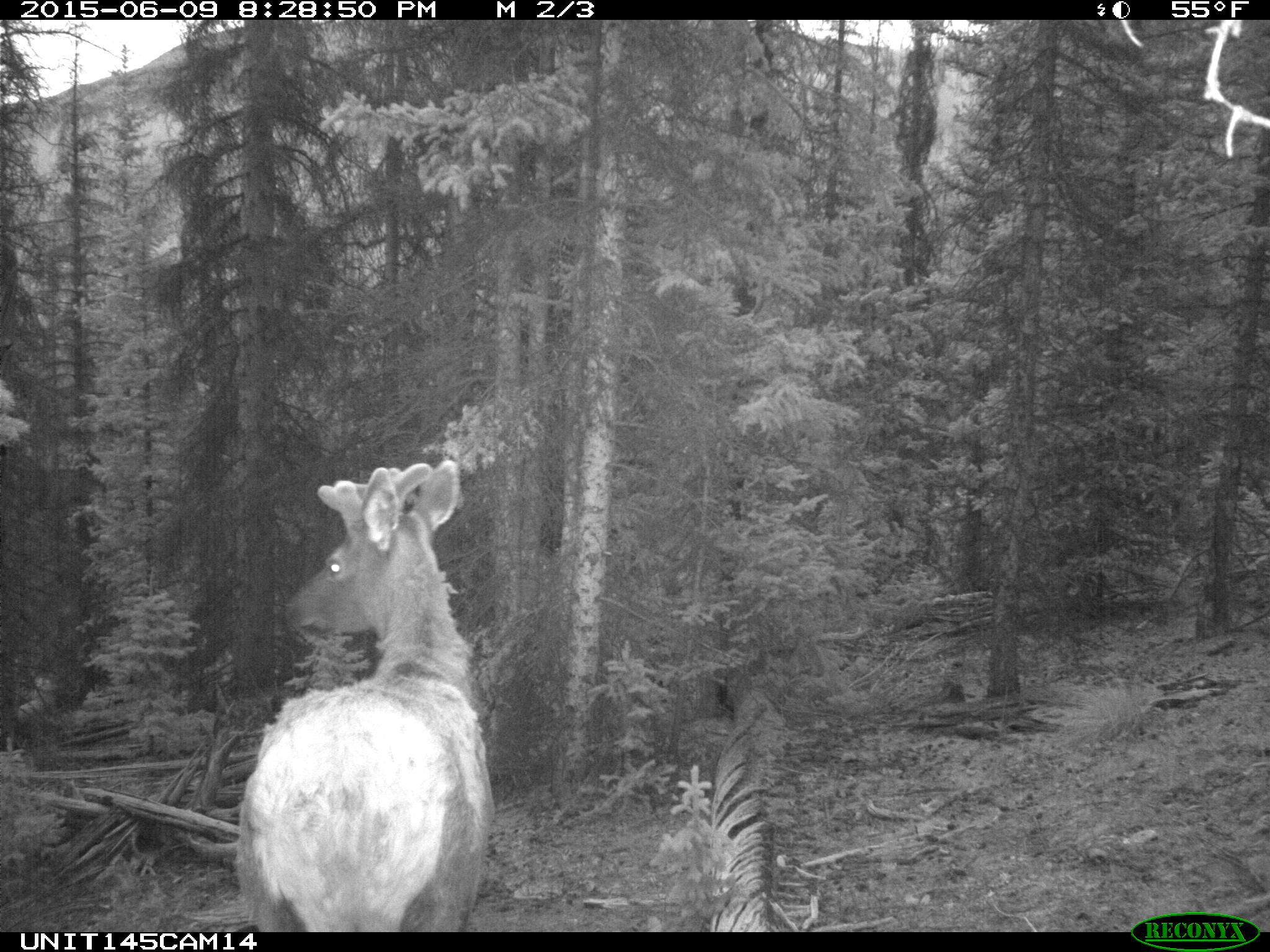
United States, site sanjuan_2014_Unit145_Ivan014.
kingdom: Animalia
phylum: Chordata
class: Mammalia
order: Artiodactyla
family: Cervidae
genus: Cervus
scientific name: Cervus elaphus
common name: red deer